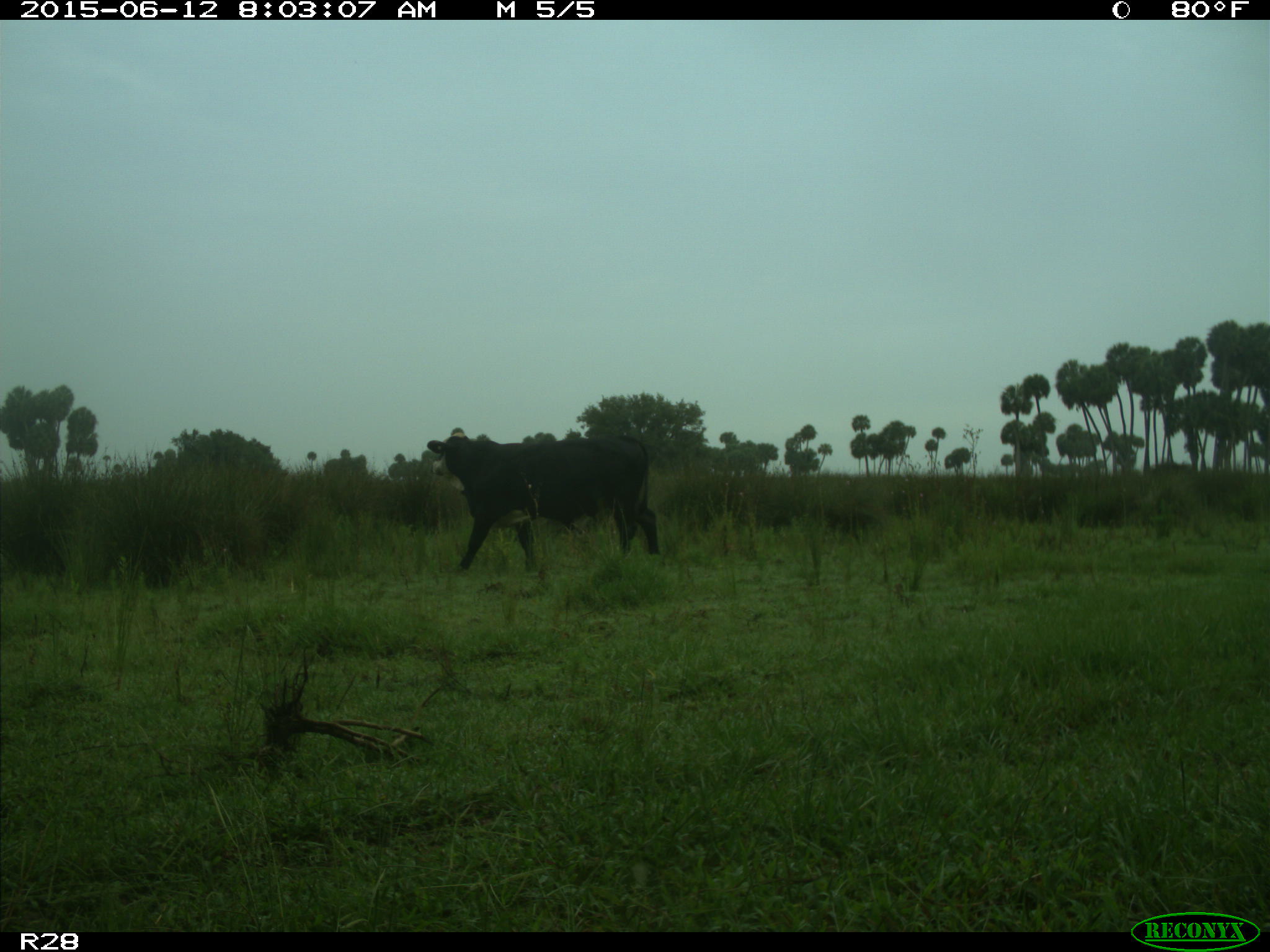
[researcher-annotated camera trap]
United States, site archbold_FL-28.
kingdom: Animalia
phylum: Chordata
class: Mammalia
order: Artiodactyla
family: Bovidae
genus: Bos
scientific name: Bos taurus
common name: domestic cow